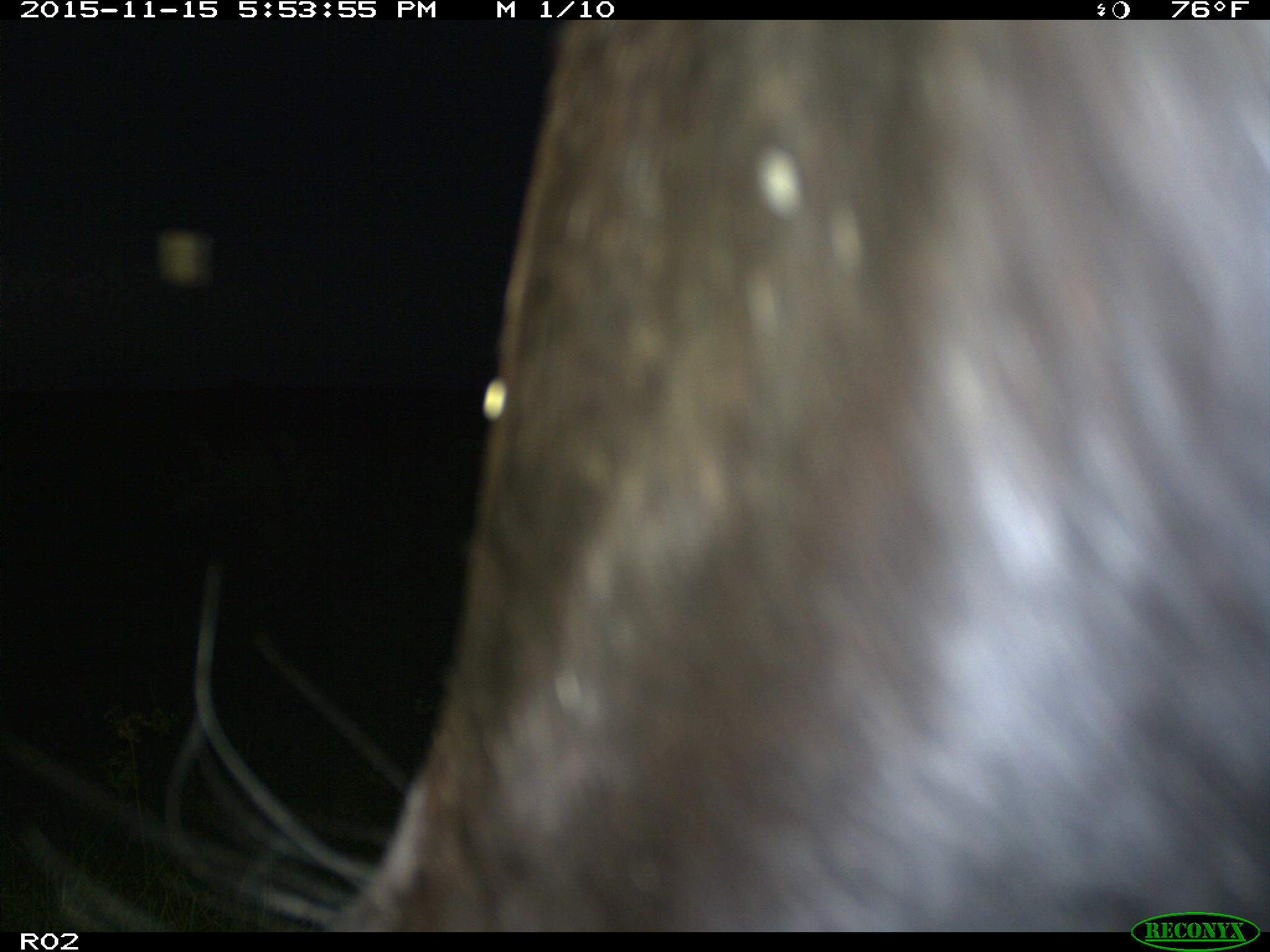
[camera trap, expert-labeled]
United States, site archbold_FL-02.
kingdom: Animalia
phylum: Chordata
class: Mammalia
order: Artiodactyla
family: Bovidae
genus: Bos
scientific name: Bos taurus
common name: domestic cow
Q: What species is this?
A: Bos taurus (domestic cow).